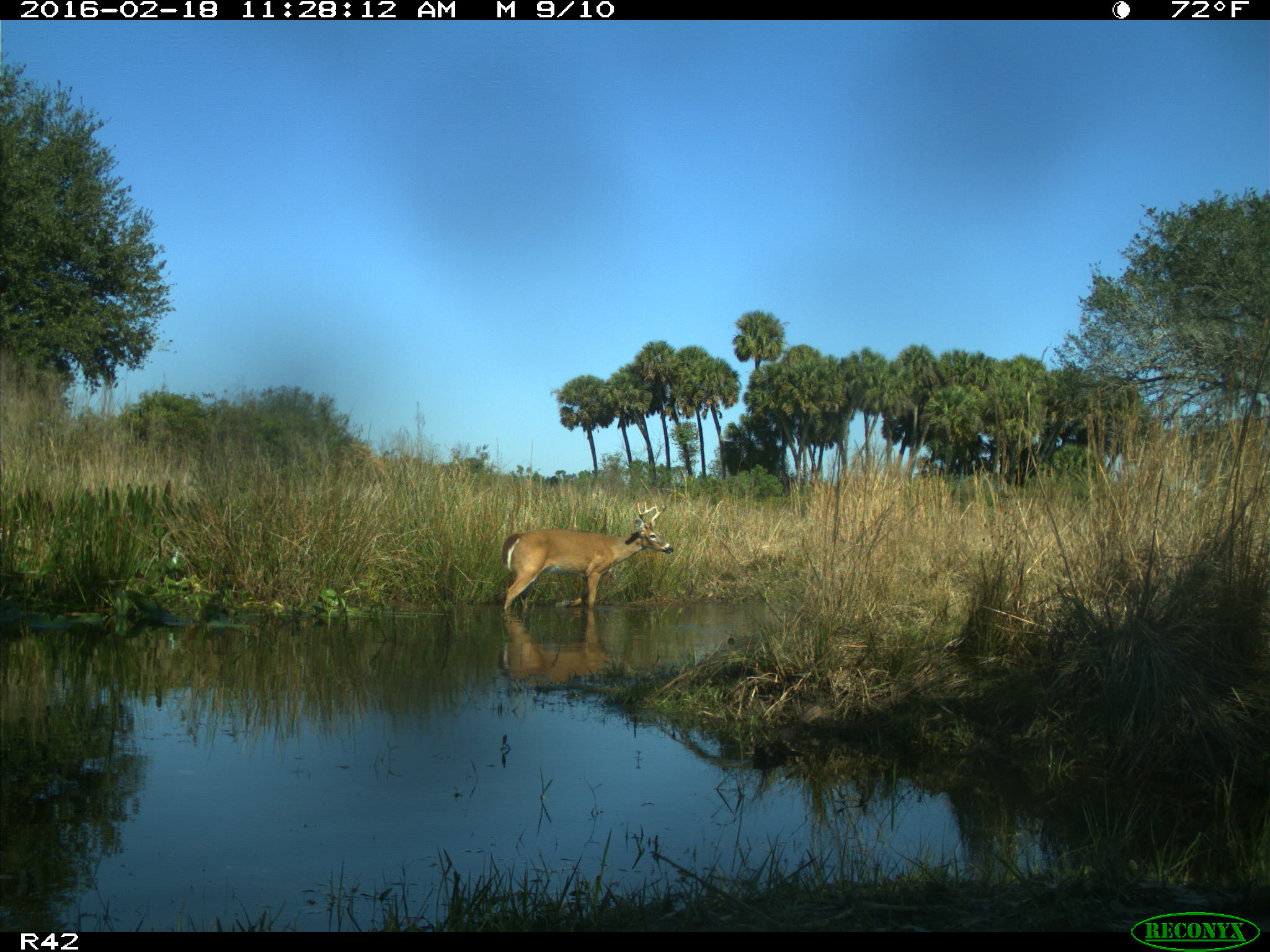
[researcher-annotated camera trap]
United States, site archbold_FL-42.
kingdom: Animalia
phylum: Chordata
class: Mammalia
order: Artiodactyla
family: Cervidae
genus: Odocoileus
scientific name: Odocoileus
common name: deer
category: unidentified deer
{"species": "unidentified deer (deer) (Odocoileus)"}